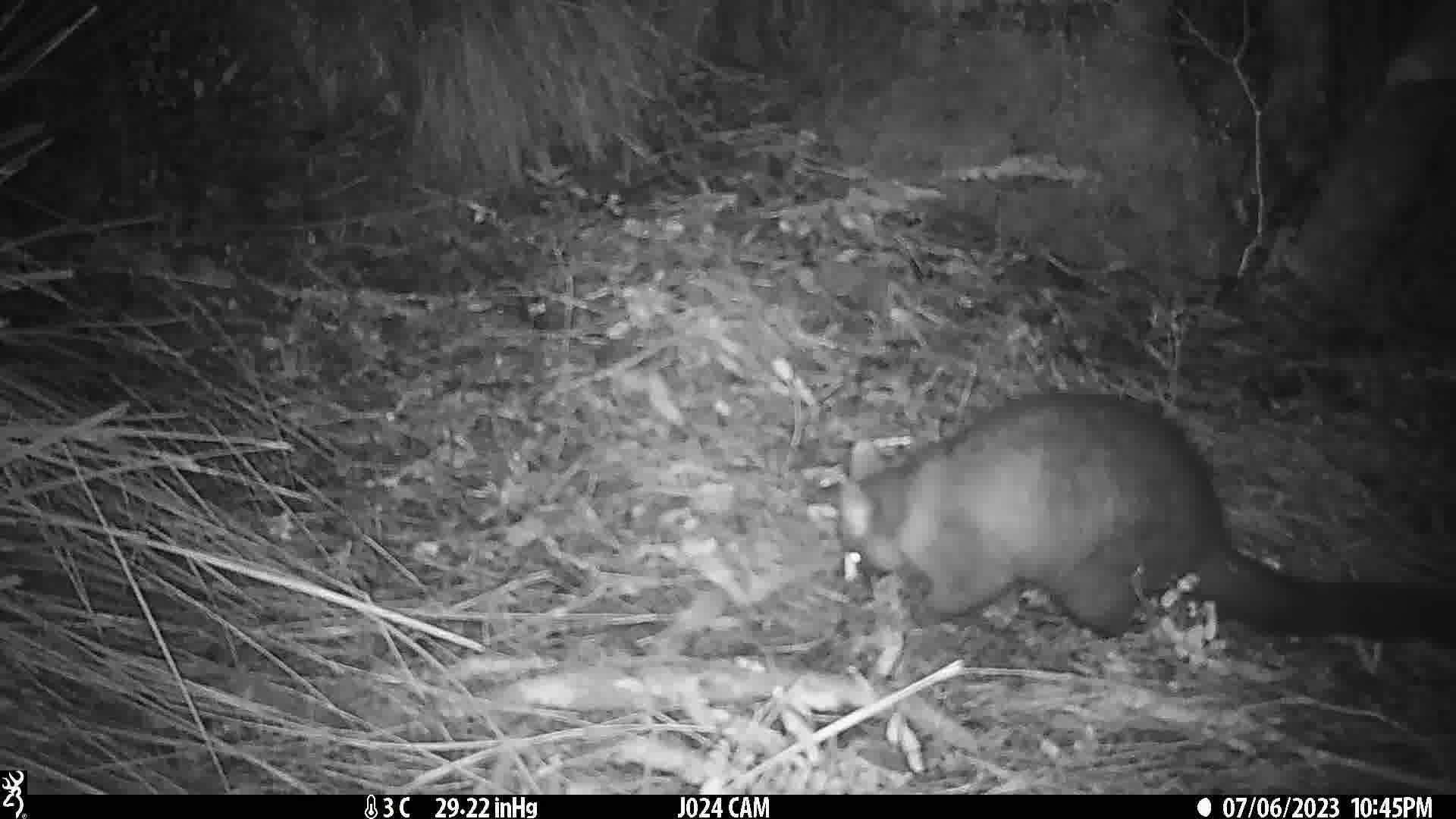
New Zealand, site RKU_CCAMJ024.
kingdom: Animalia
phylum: Chordata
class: Mammalia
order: Diprotodontia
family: Phalangeridae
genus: Trichosurus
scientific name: Trichosurus vulpecula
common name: common brushtail possum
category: possum